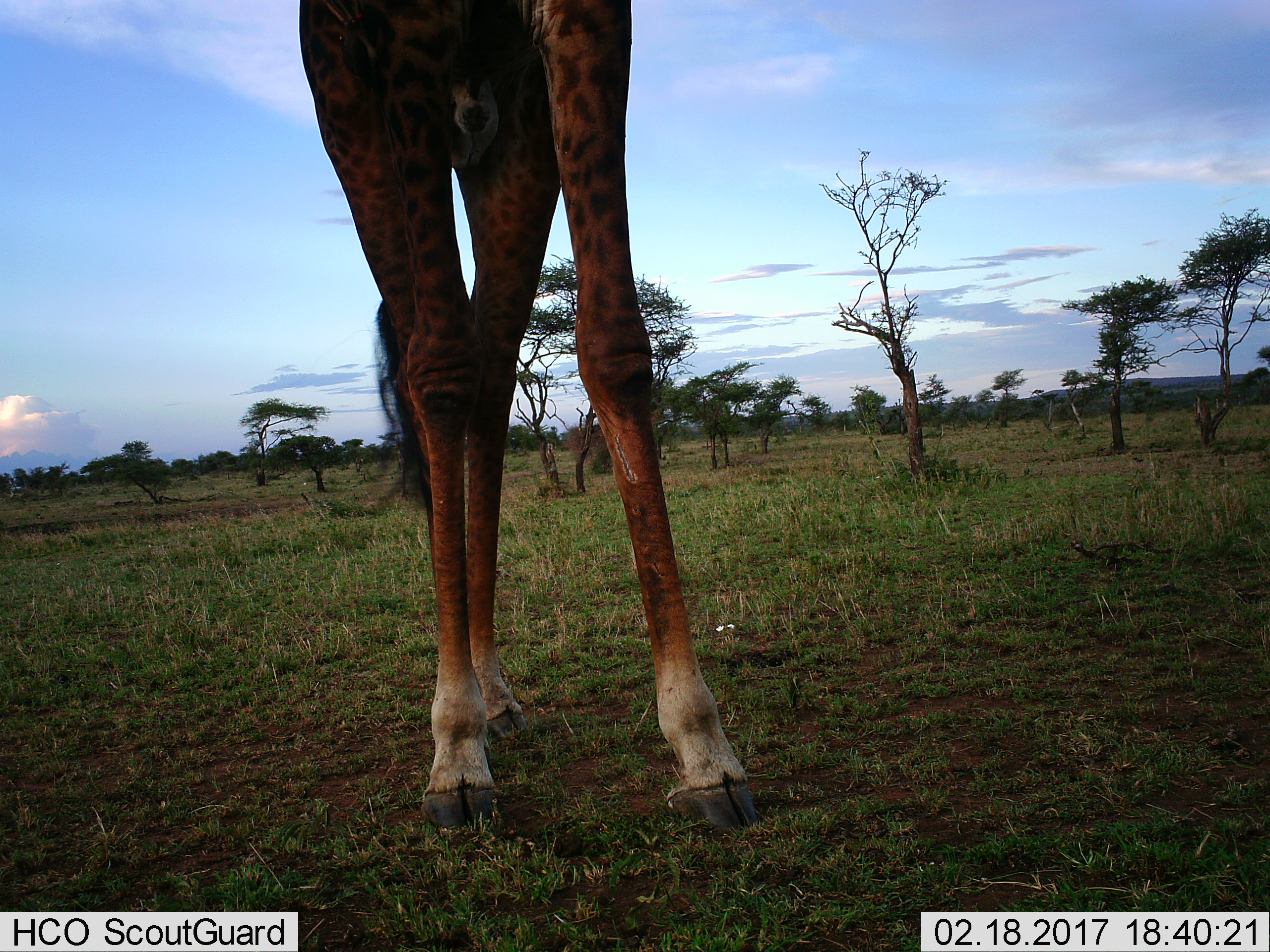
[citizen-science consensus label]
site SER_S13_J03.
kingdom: Animalia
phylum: Chordata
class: Mammalia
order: Artiodactyla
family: Giraffidae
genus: Giraffa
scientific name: Giraffa camelopardalis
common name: giraffe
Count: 1.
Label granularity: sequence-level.